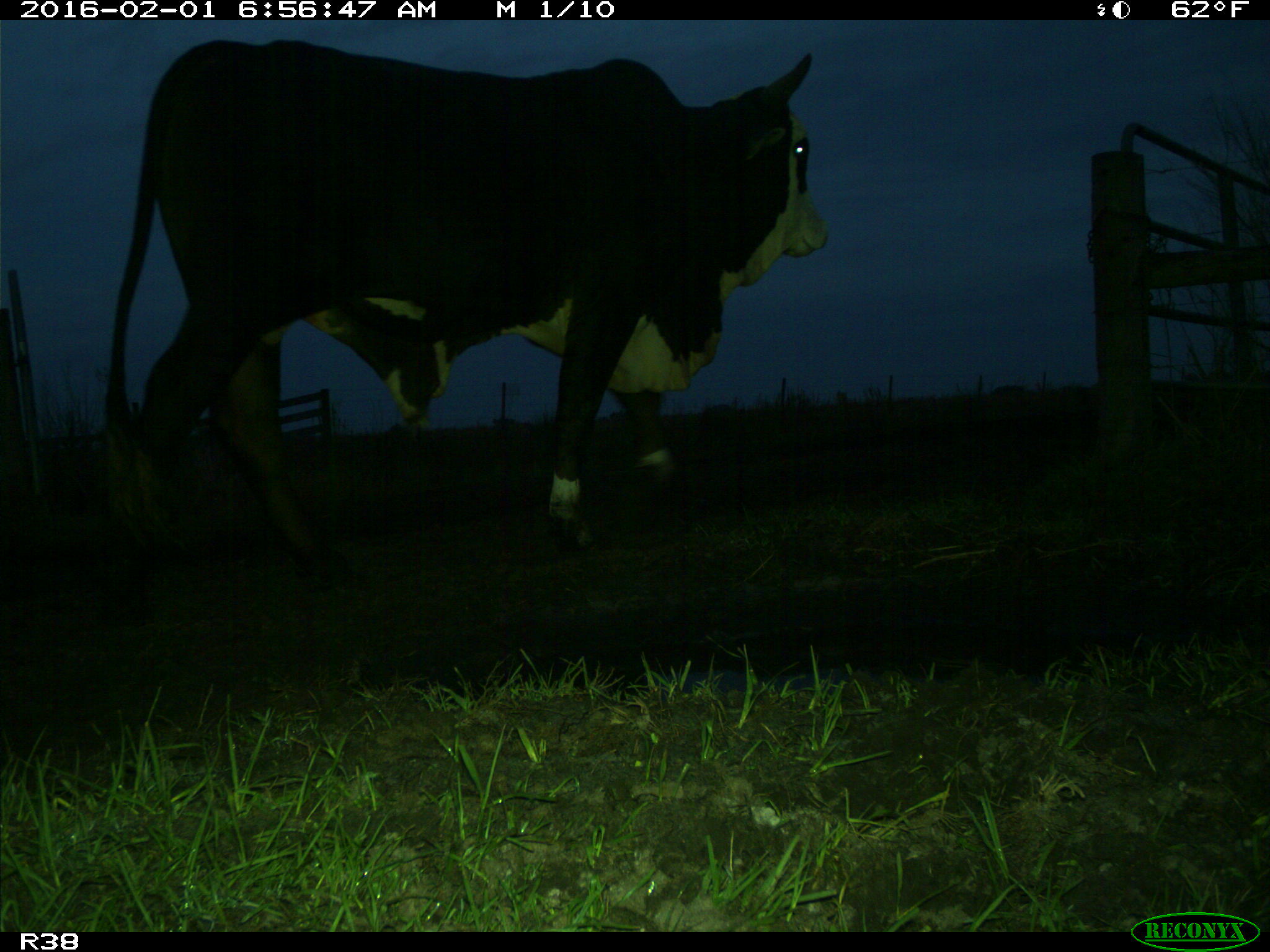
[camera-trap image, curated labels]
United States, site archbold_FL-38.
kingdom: Animalia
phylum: Chordata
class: Mammalia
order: Artiodactyla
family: Bovidae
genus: Bos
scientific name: Bos taurus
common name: domestic cow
Bos taurus (domestic cow).